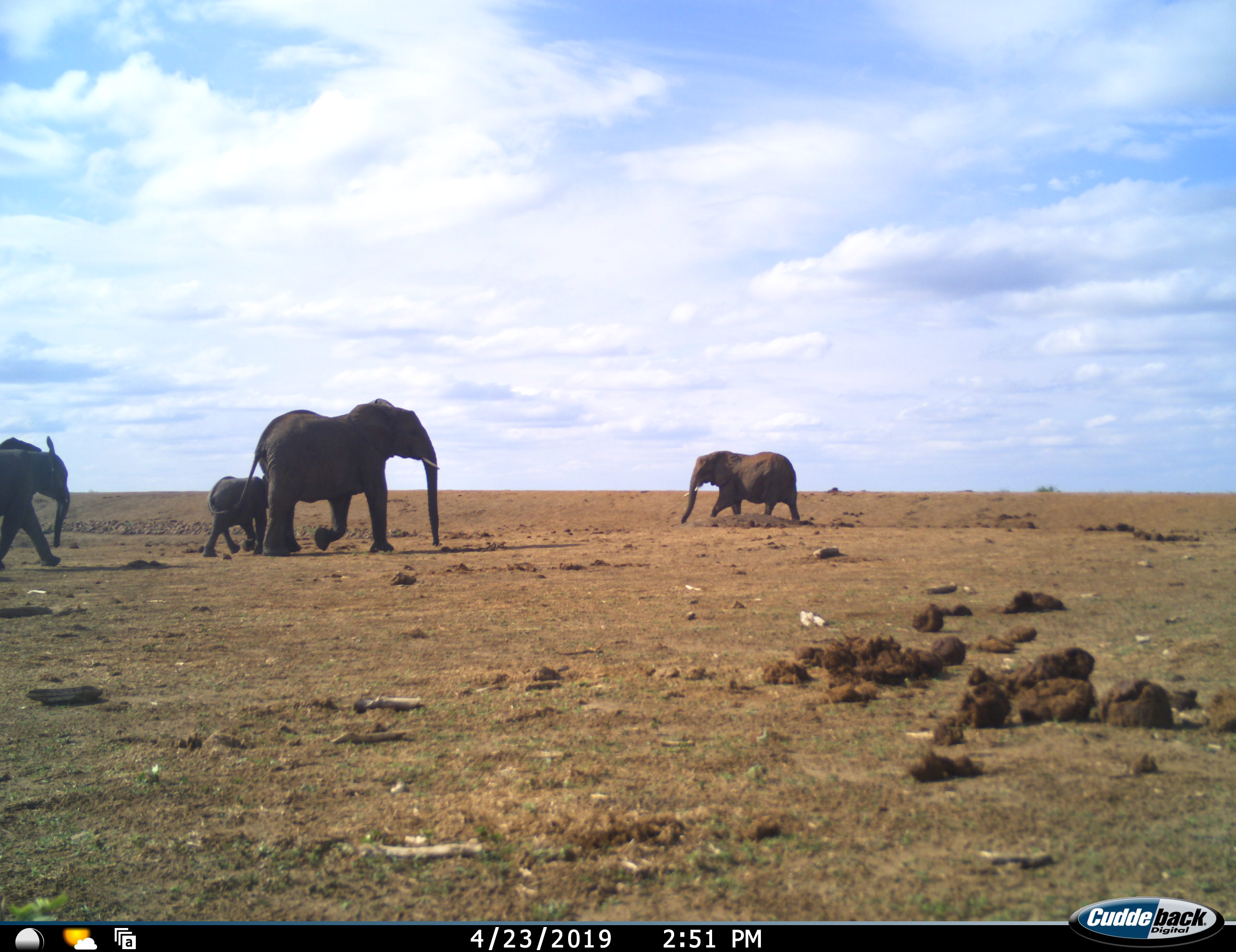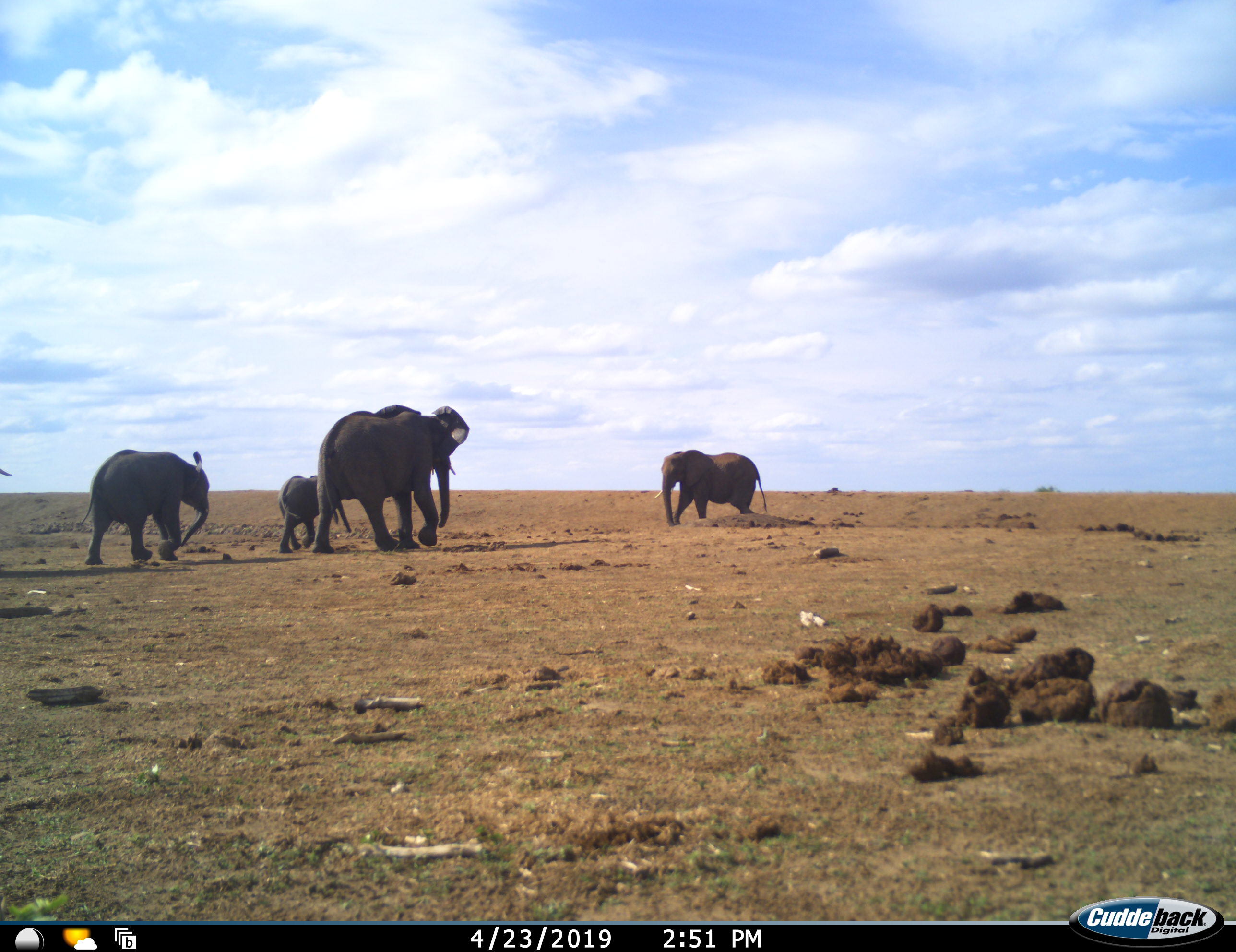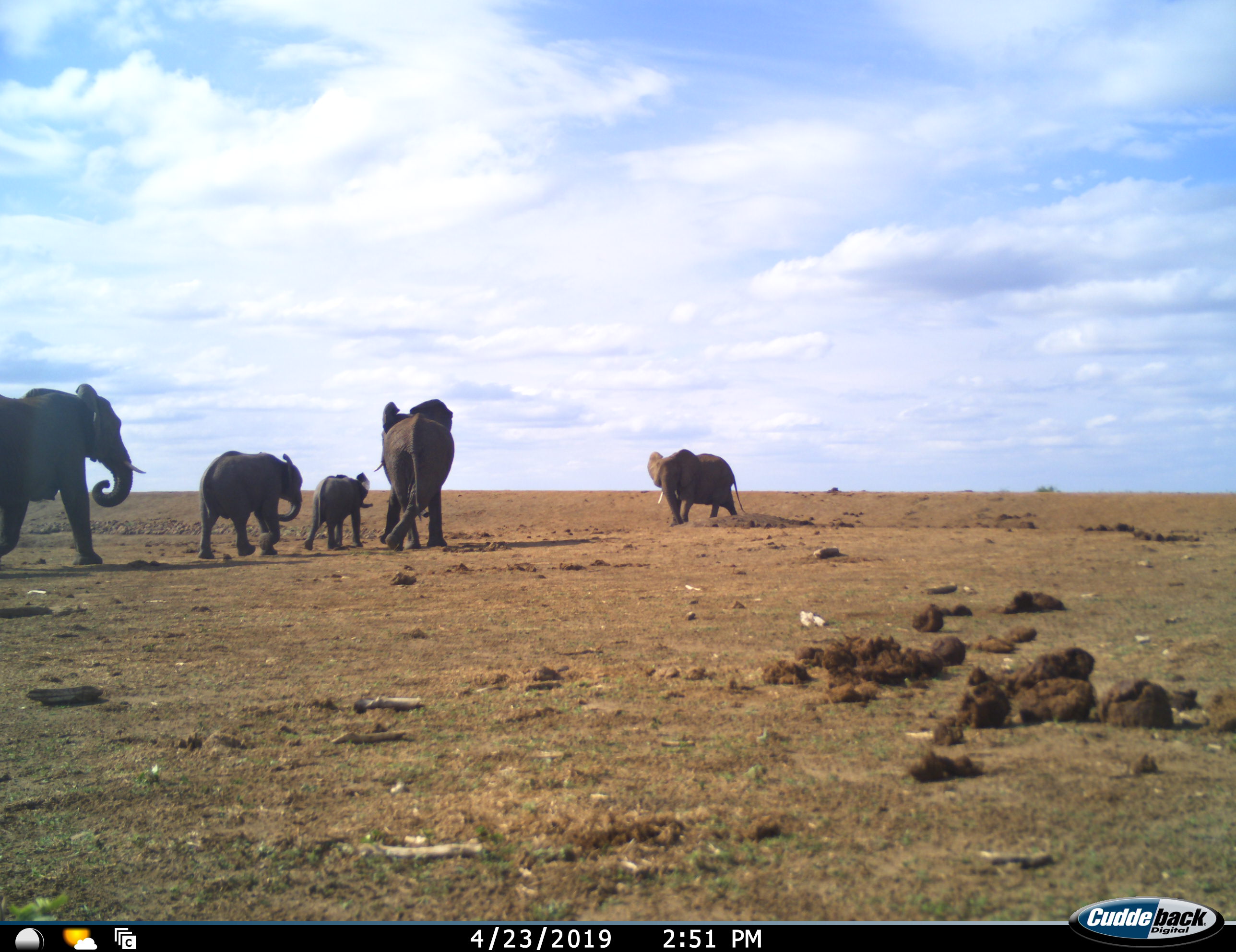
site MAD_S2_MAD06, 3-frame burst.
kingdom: Animalia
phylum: Chordata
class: Mammalia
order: Proboscidea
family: Elephantidae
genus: Loxodonta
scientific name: Loxodonta africana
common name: african bush elephant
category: elephant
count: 5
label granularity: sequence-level